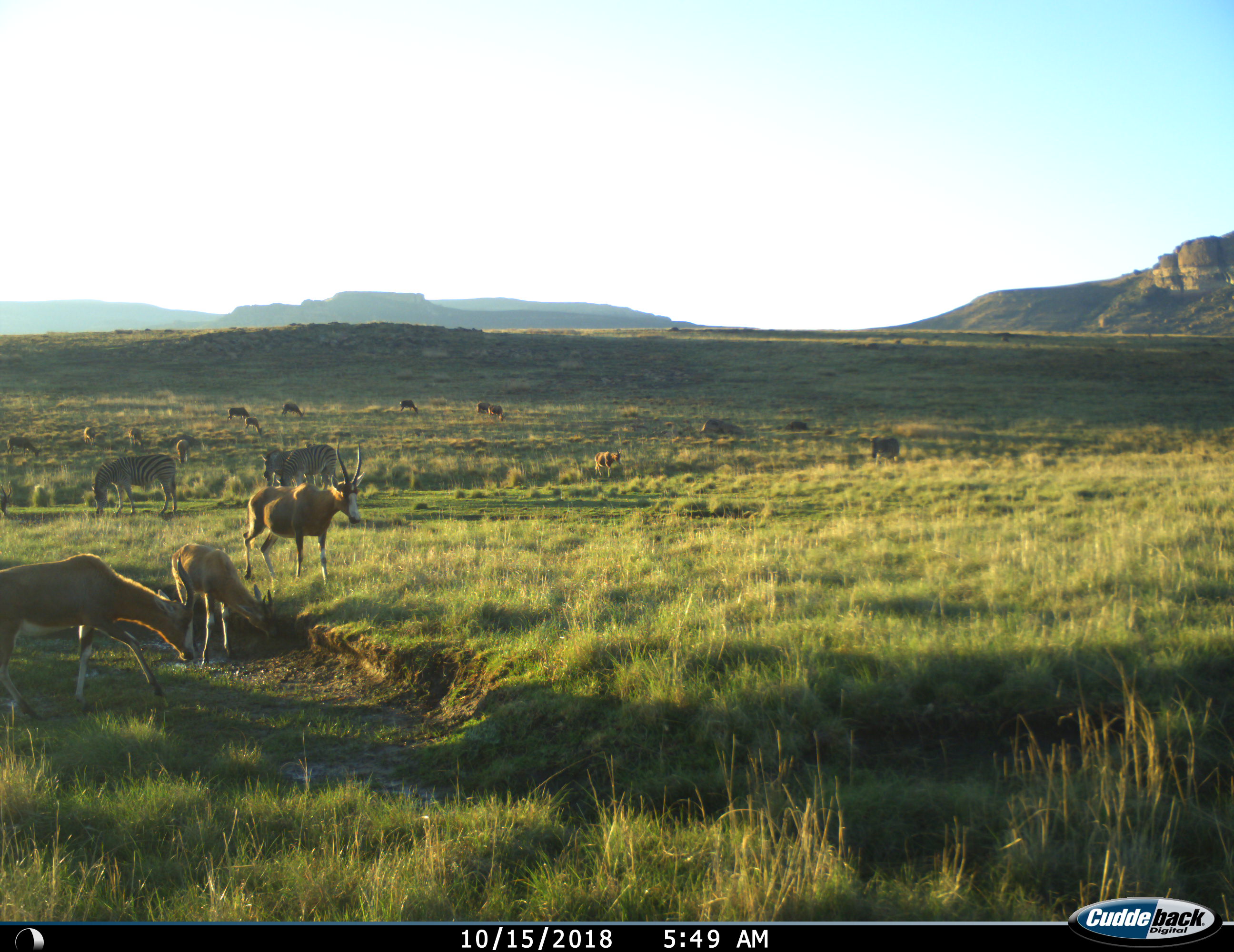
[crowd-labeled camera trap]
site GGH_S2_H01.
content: unidentified animal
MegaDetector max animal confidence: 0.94